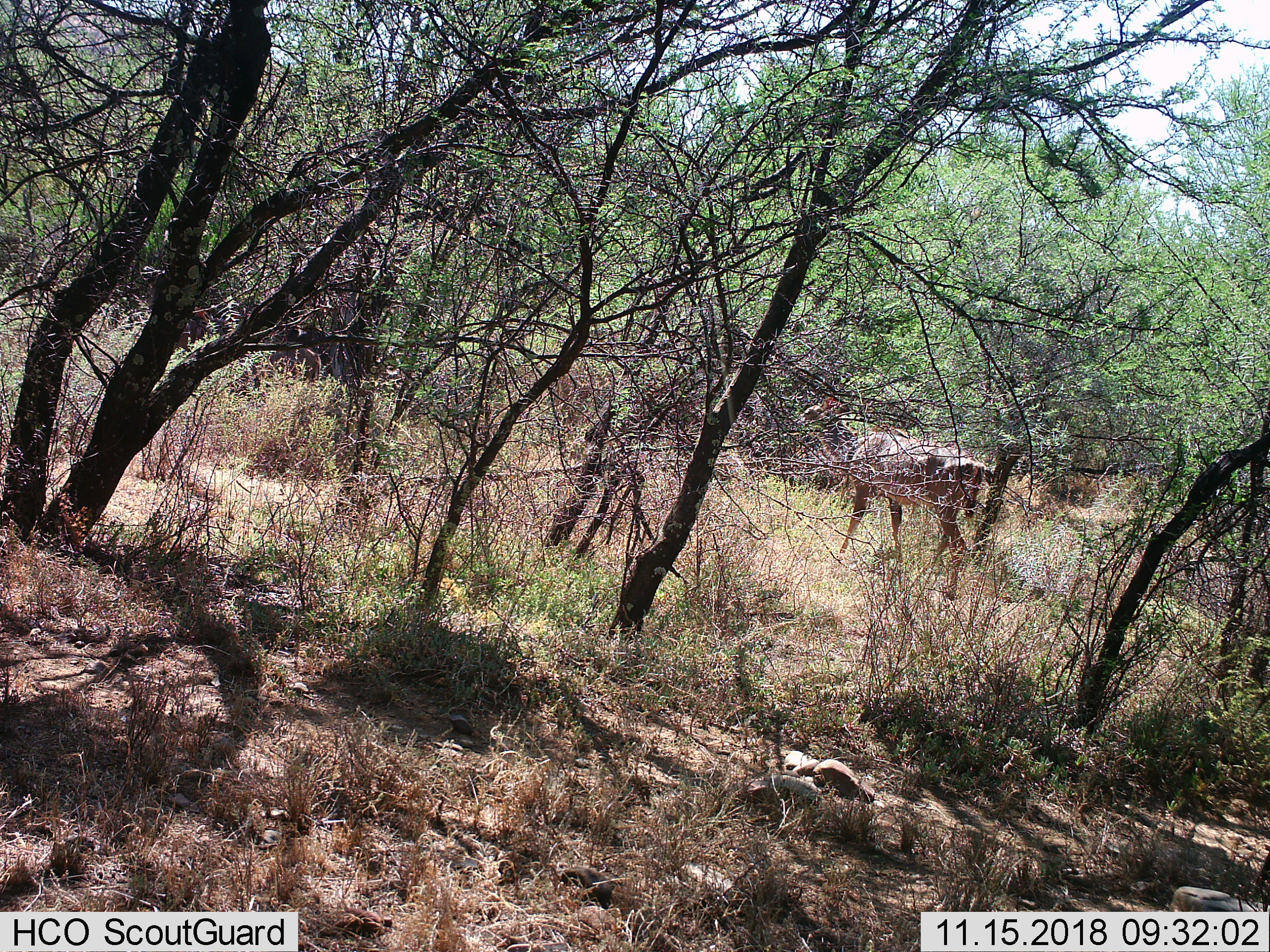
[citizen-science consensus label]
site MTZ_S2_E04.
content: unidentified animal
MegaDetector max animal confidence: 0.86